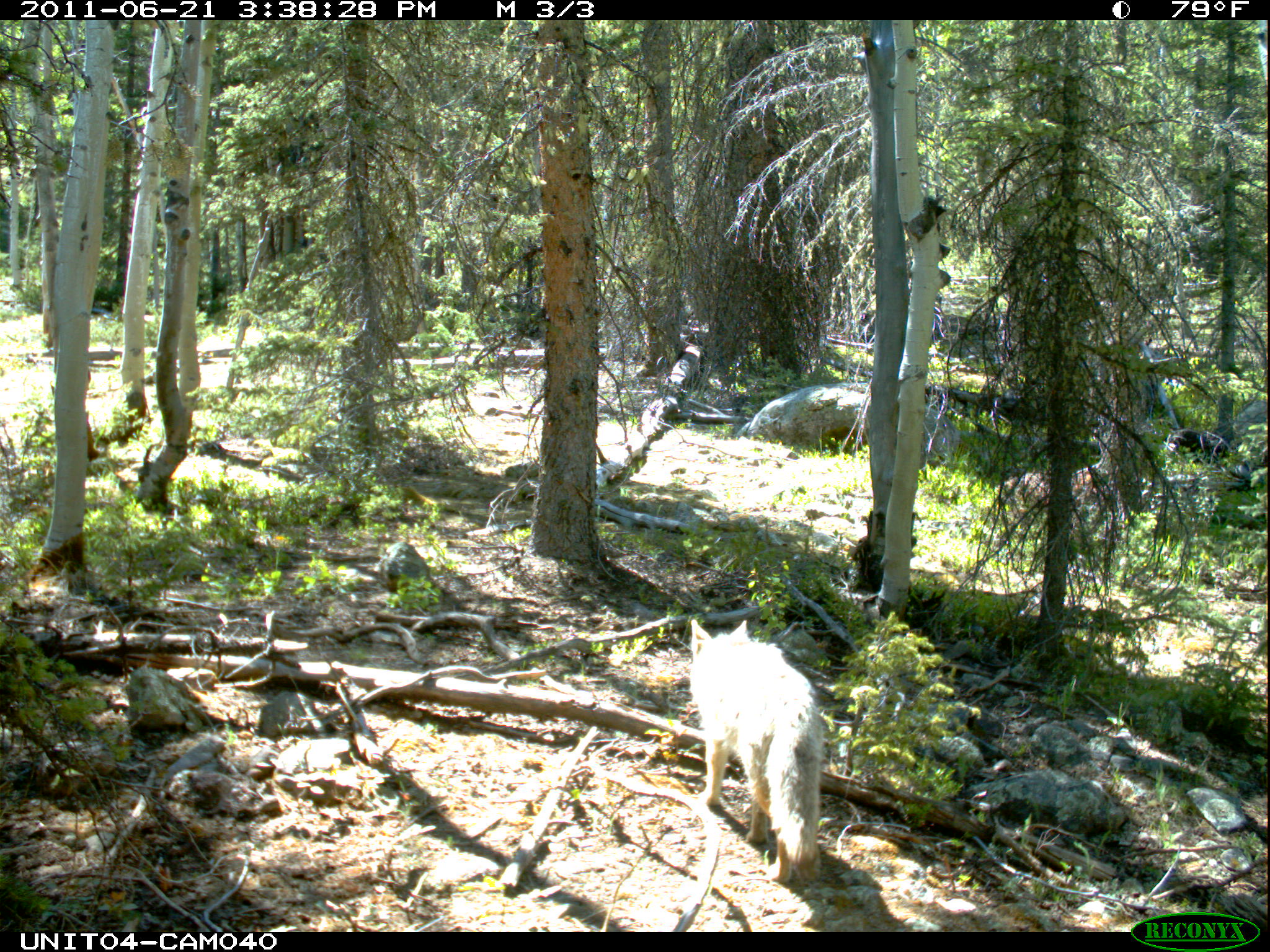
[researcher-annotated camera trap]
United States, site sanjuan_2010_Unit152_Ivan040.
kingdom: Animalia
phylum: Chordata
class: Mammalia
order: Carnivora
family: Canidae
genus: Canis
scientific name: Canis latrans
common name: coyote